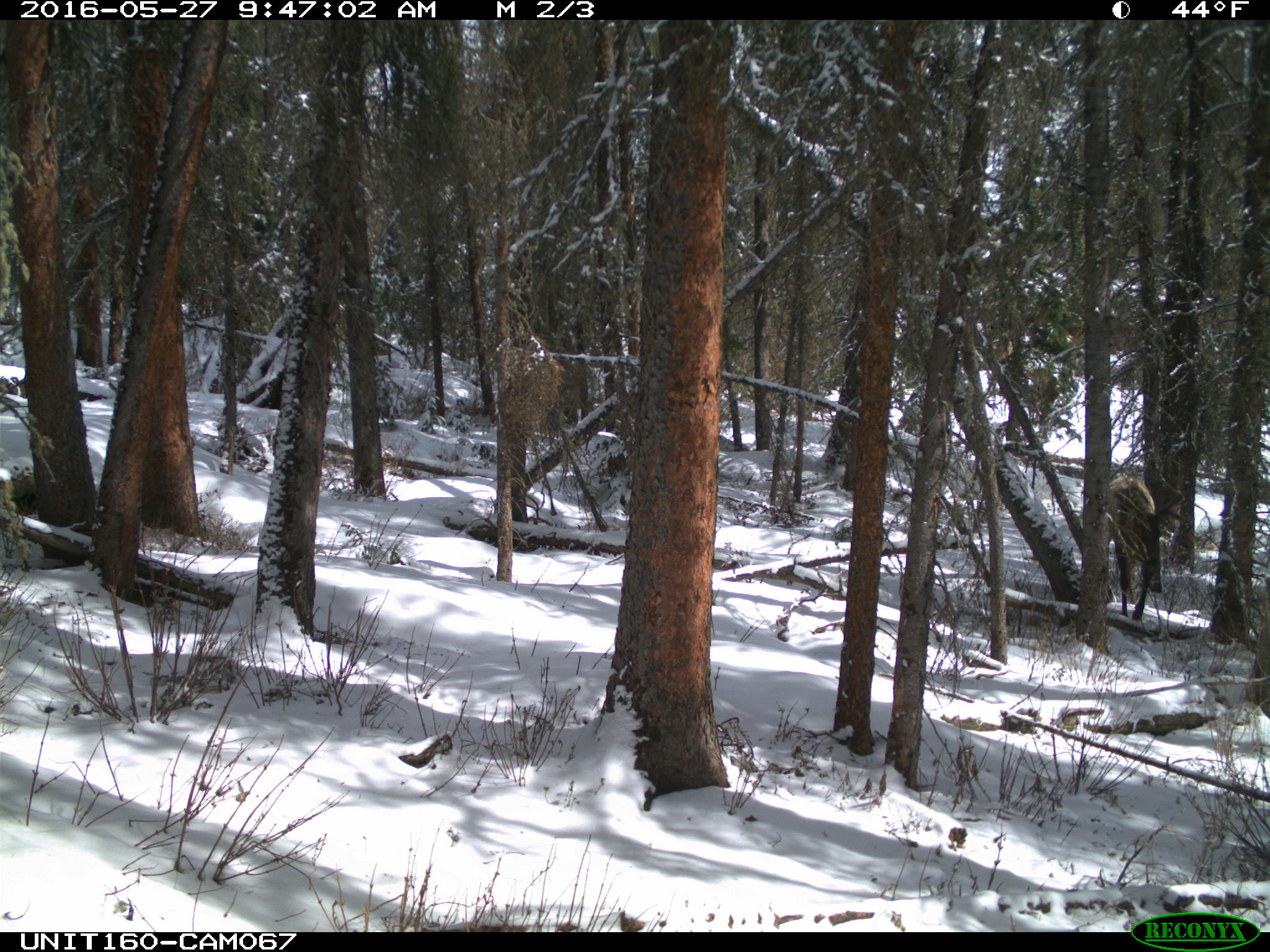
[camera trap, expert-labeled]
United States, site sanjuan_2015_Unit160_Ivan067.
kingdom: Animalia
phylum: Chordata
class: Mammalia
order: Artiodactyla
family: Cervidae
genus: Cervus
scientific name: Cervus elaphus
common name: red deer